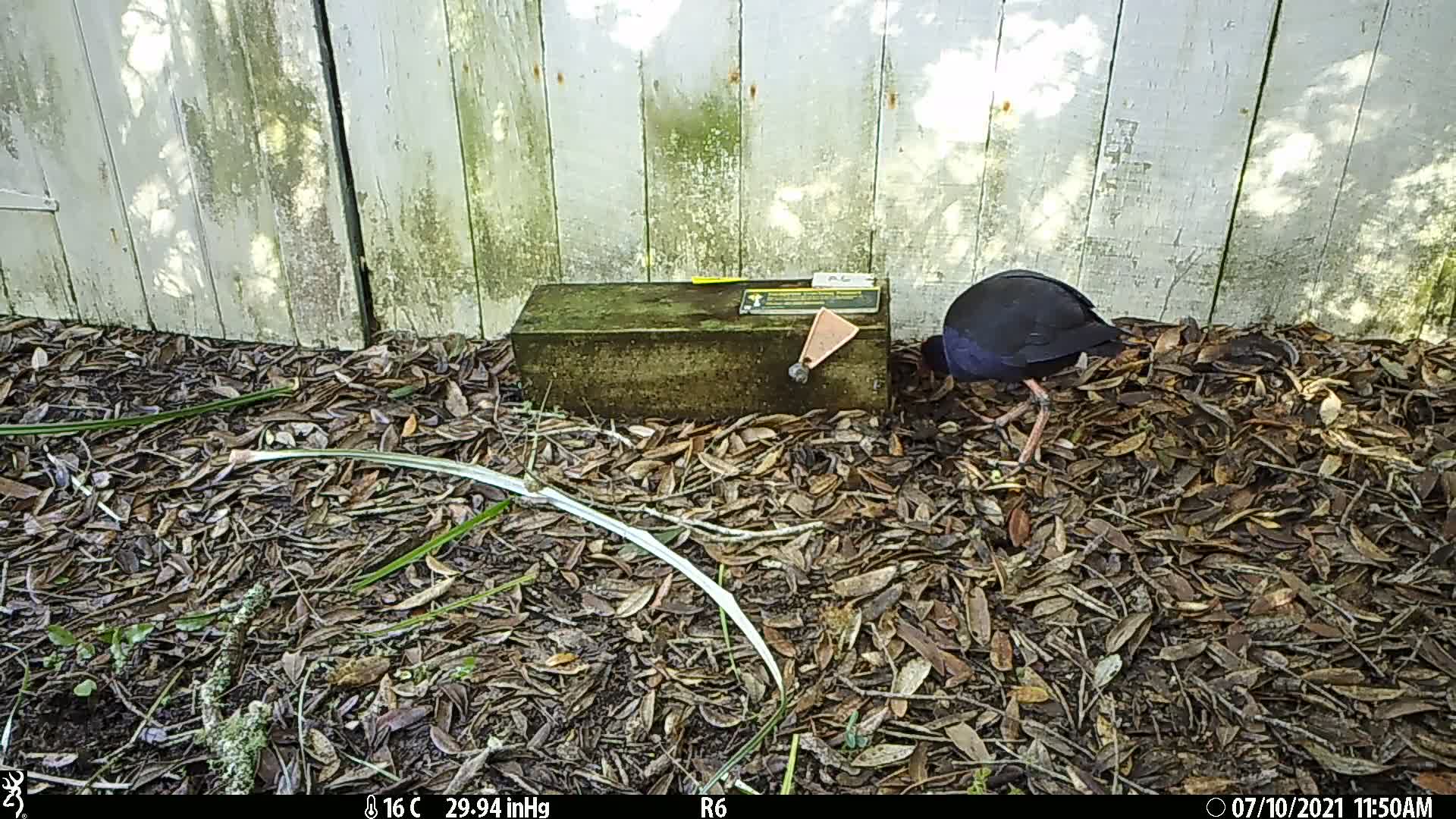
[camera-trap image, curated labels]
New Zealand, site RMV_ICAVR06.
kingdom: Animalia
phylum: Chordata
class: Aves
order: Gruiformes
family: Rallidae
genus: Porphyrio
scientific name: Porphyrio melanotus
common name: australasian swamphen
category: pukeko